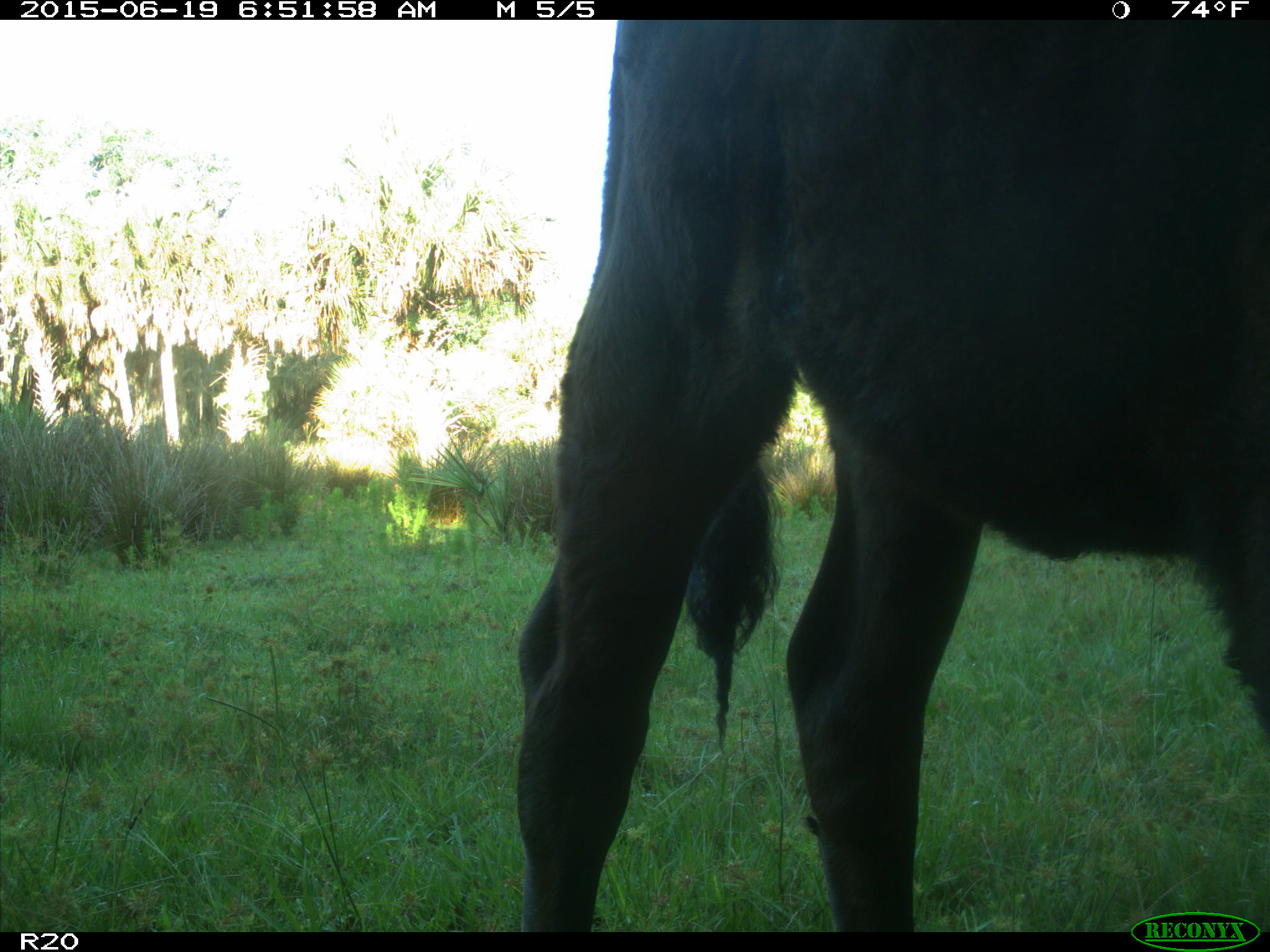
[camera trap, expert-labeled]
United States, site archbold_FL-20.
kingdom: Animalia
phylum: Chordata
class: Mammalia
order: Artiodactyla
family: Bovidae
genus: Bos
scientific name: Bos taurus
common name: domestic cow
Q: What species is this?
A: Bos taurus (domestic cow).